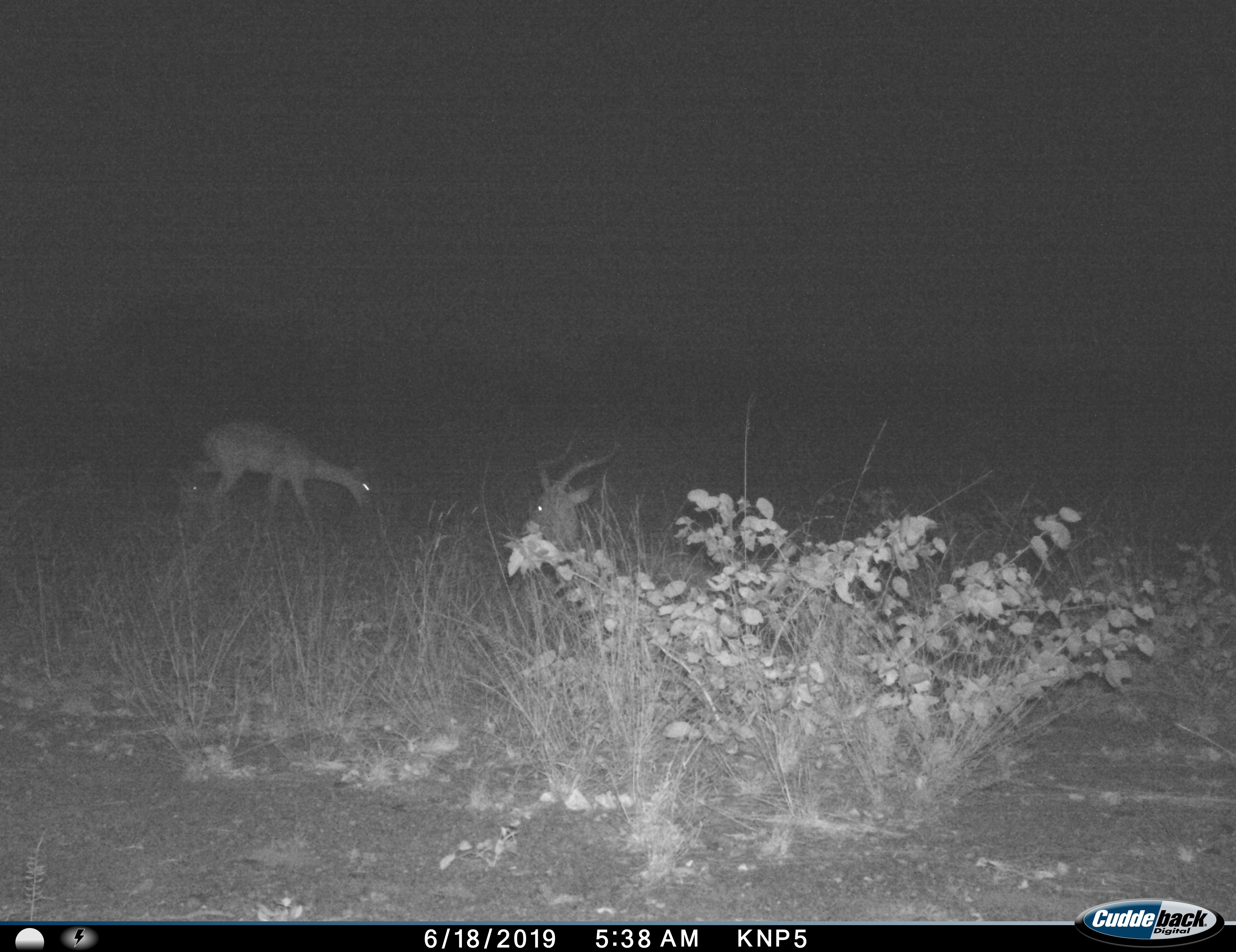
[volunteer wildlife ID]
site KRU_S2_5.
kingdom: Animalia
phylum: Chordata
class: Mammalia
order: Artiodactyla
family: Bovidae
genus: Aepyceros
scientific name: Aepyceros melampus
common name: impala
Impala (Aepyceros melampus), count 2. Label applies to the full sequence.